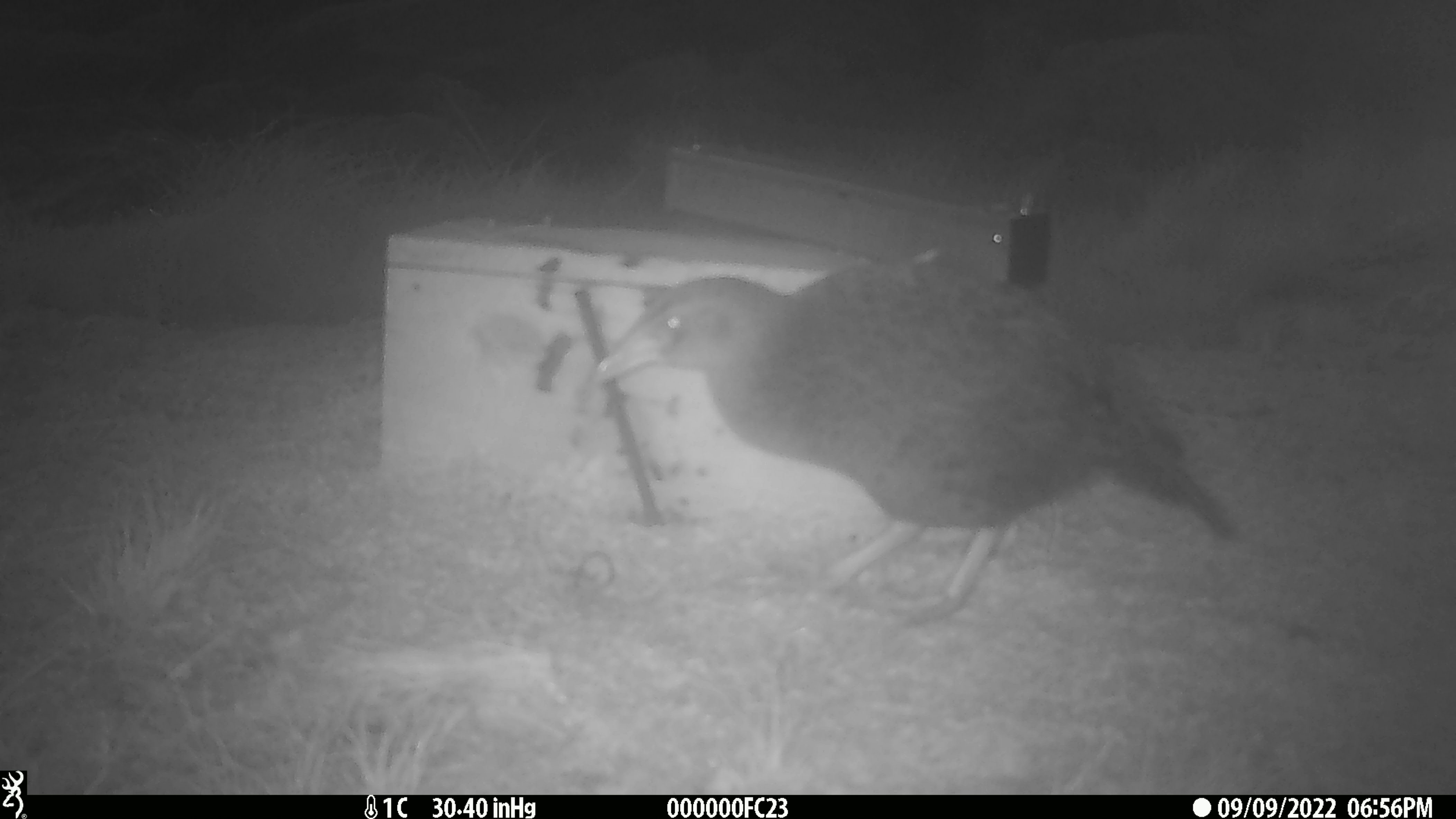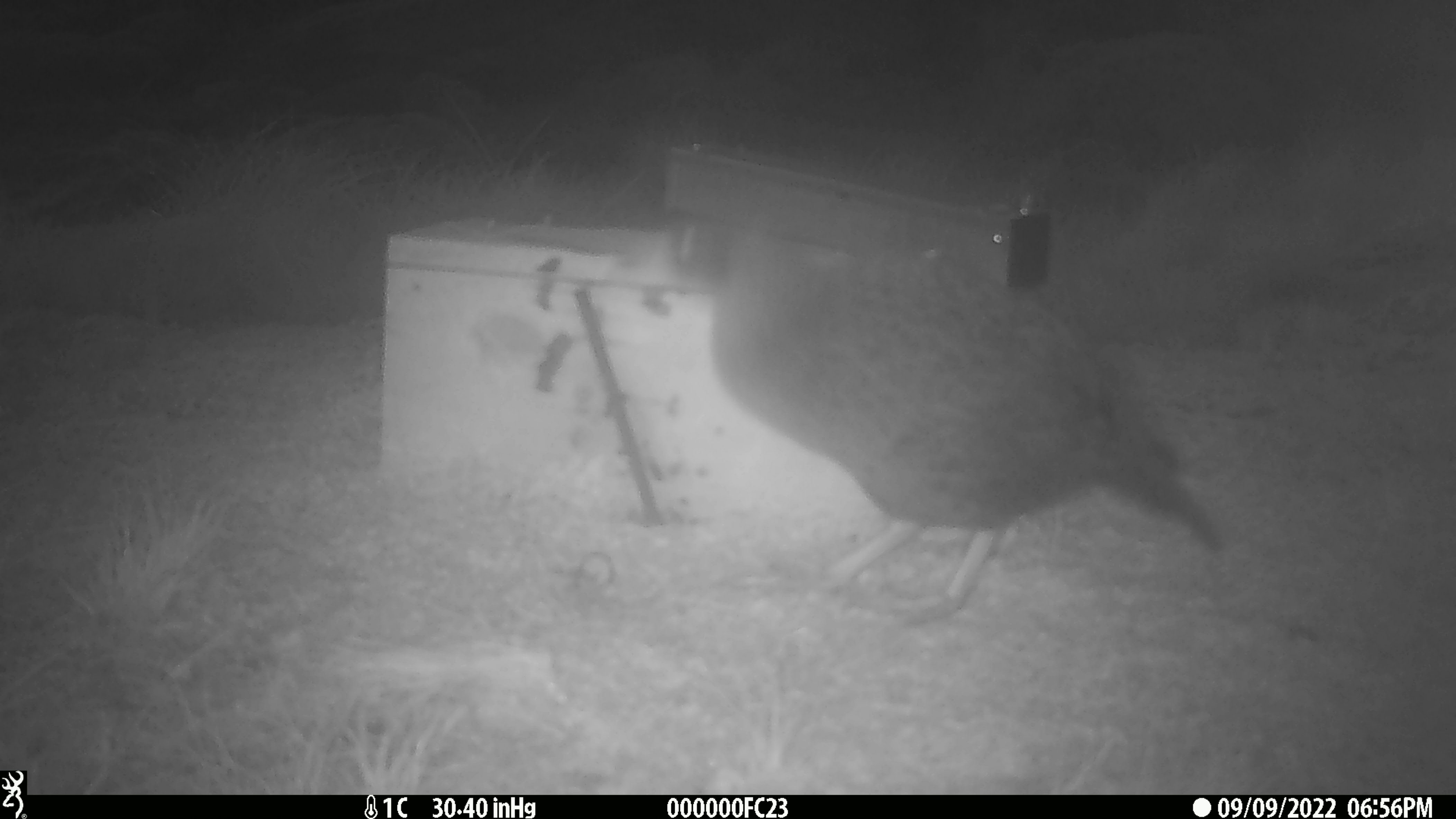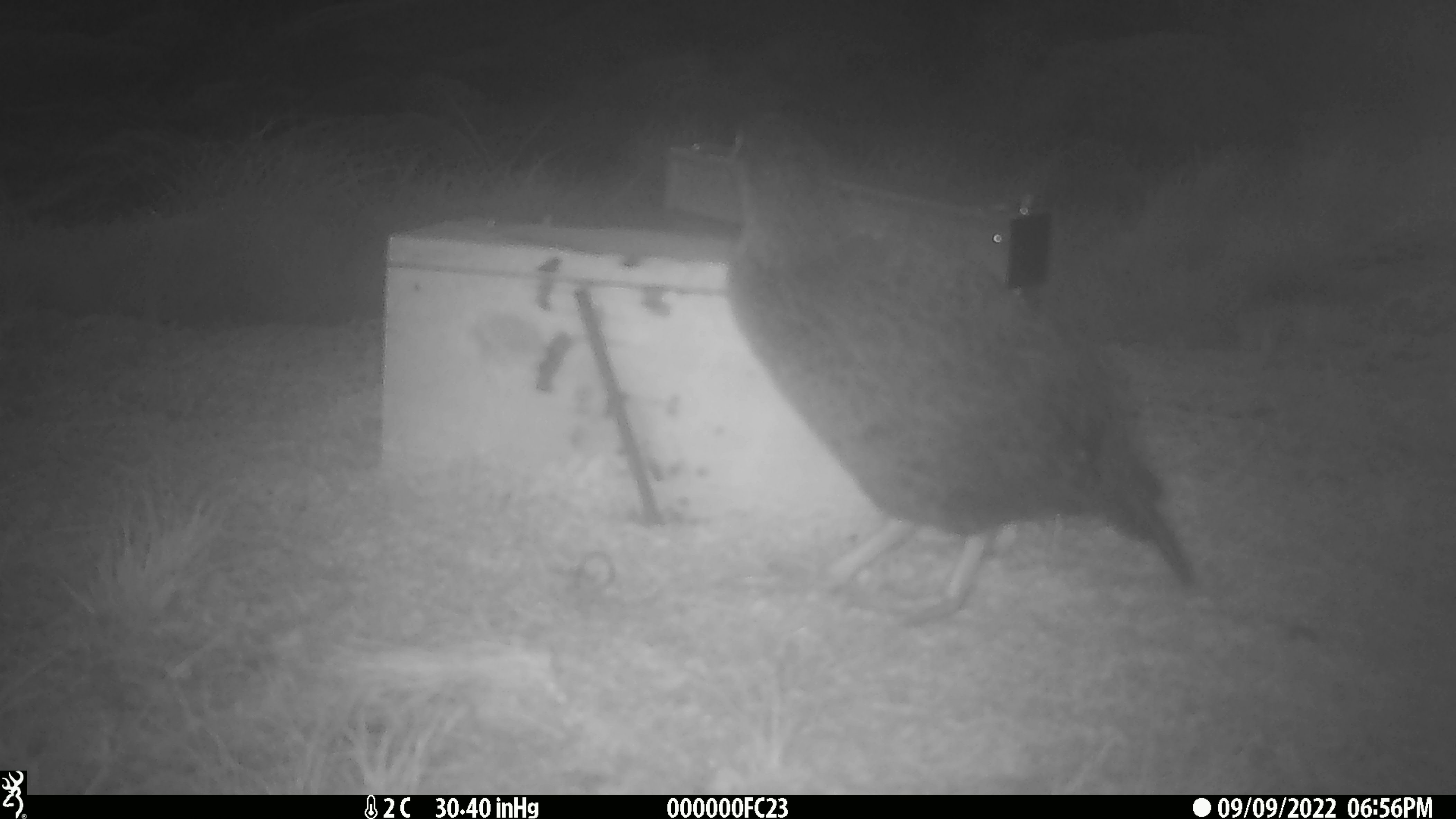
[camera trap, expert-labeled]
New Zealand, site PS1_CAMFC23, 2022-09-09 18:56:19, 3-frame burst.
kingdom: Animalia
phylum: Chordata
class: Aves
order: Gruiformes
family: Rallidae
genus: Gallirallus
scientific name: Gallirallus australis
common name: weka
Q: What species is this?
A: Weka (Gallirallus australis).